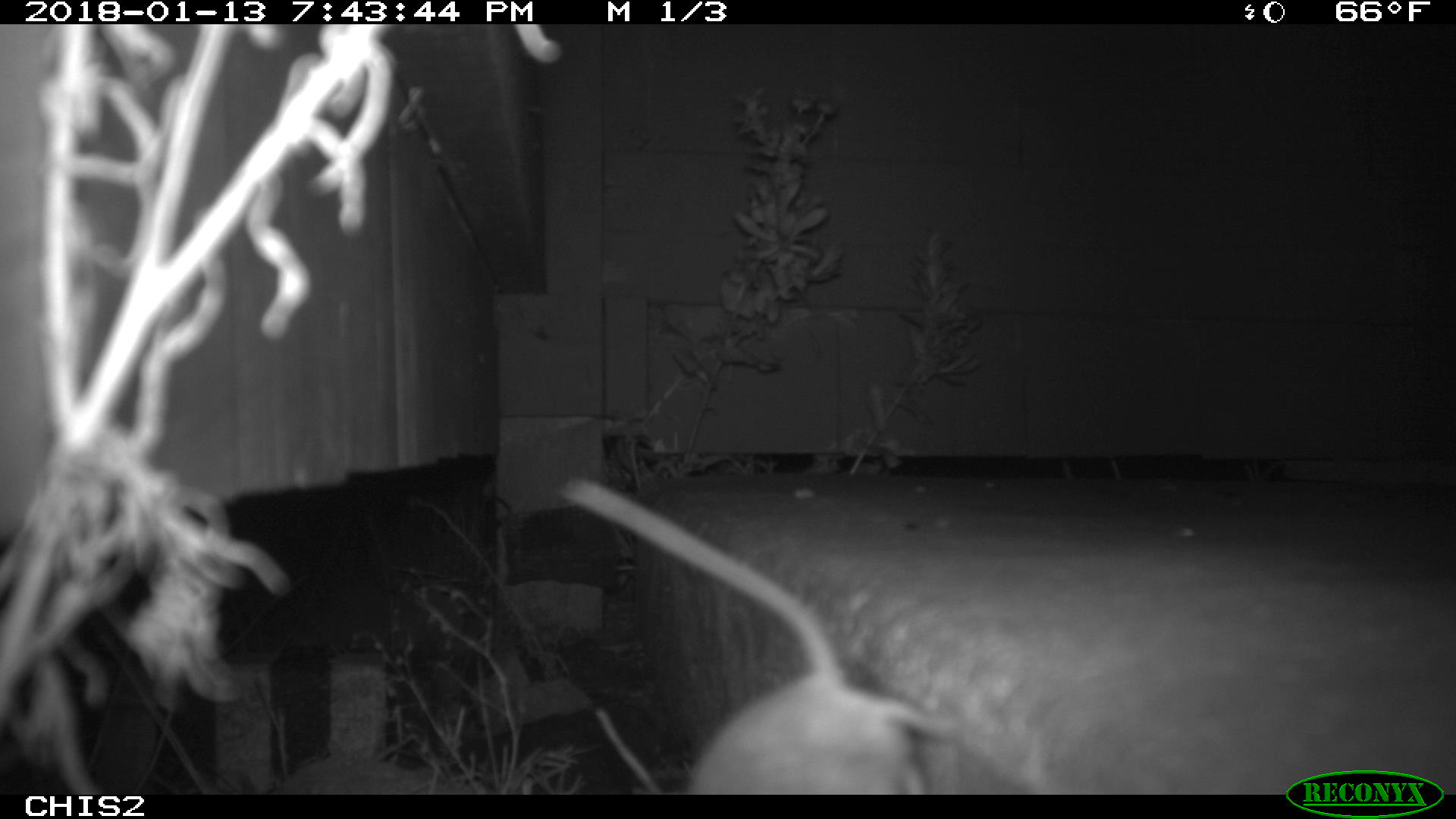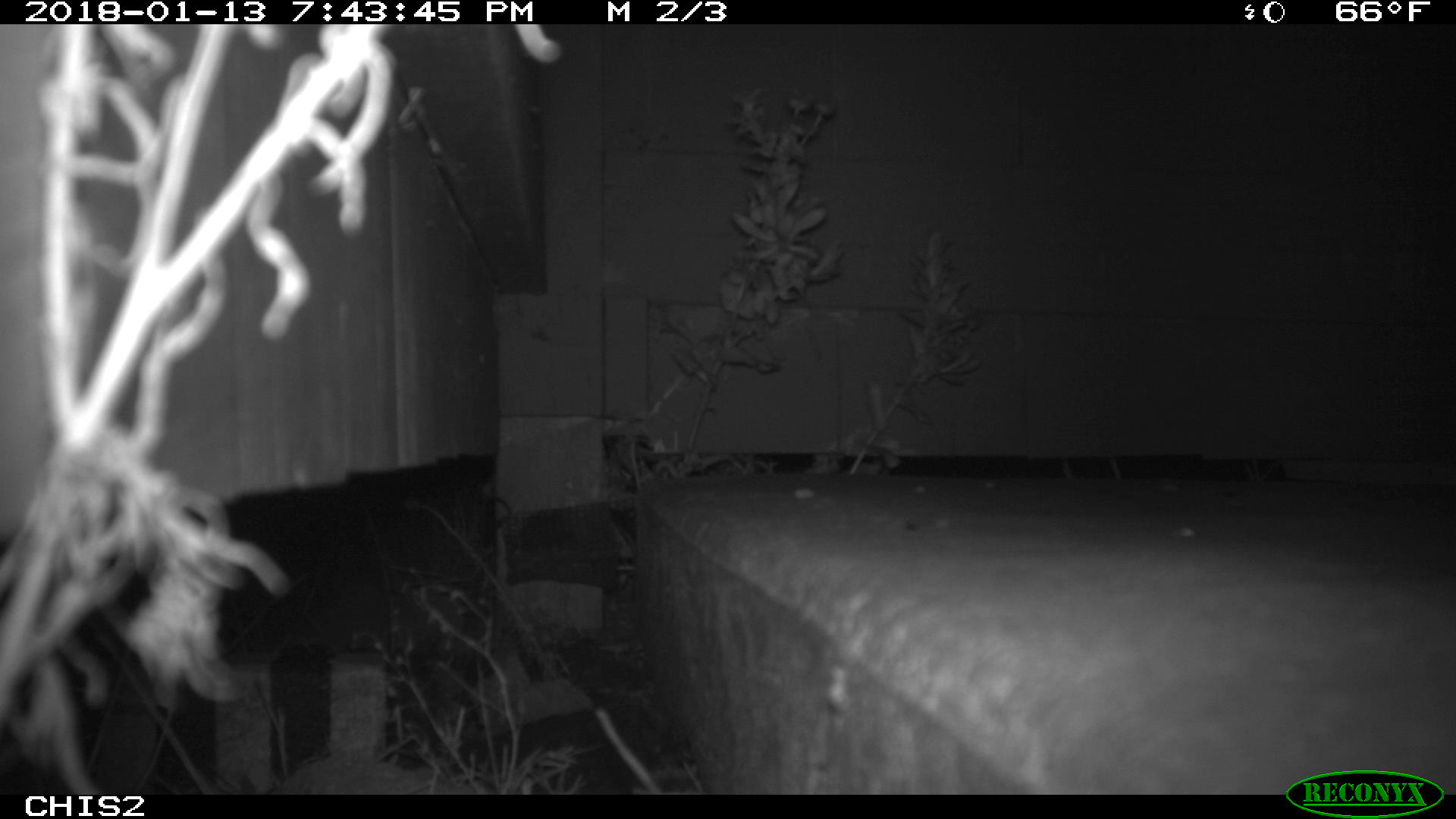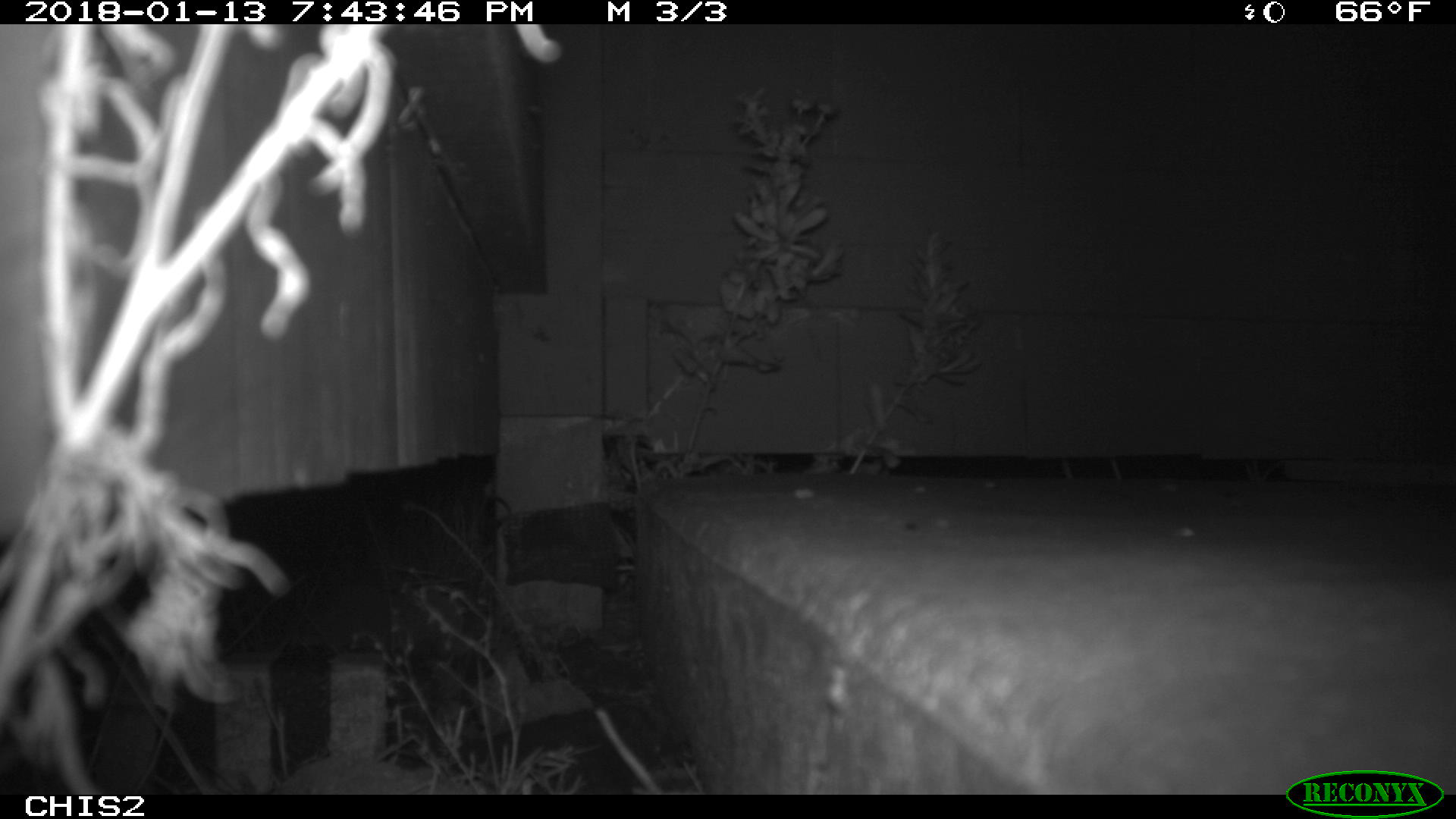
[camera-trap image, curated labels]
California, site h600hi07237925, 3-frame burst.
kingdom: Animalia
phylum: Chordata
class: Mammalia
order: Rodentia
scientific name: Rodentia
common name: rodent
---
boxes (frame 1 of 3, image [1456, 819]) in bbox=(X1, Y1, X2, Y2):
rodent: bbox=(573, 477, 959, 794)